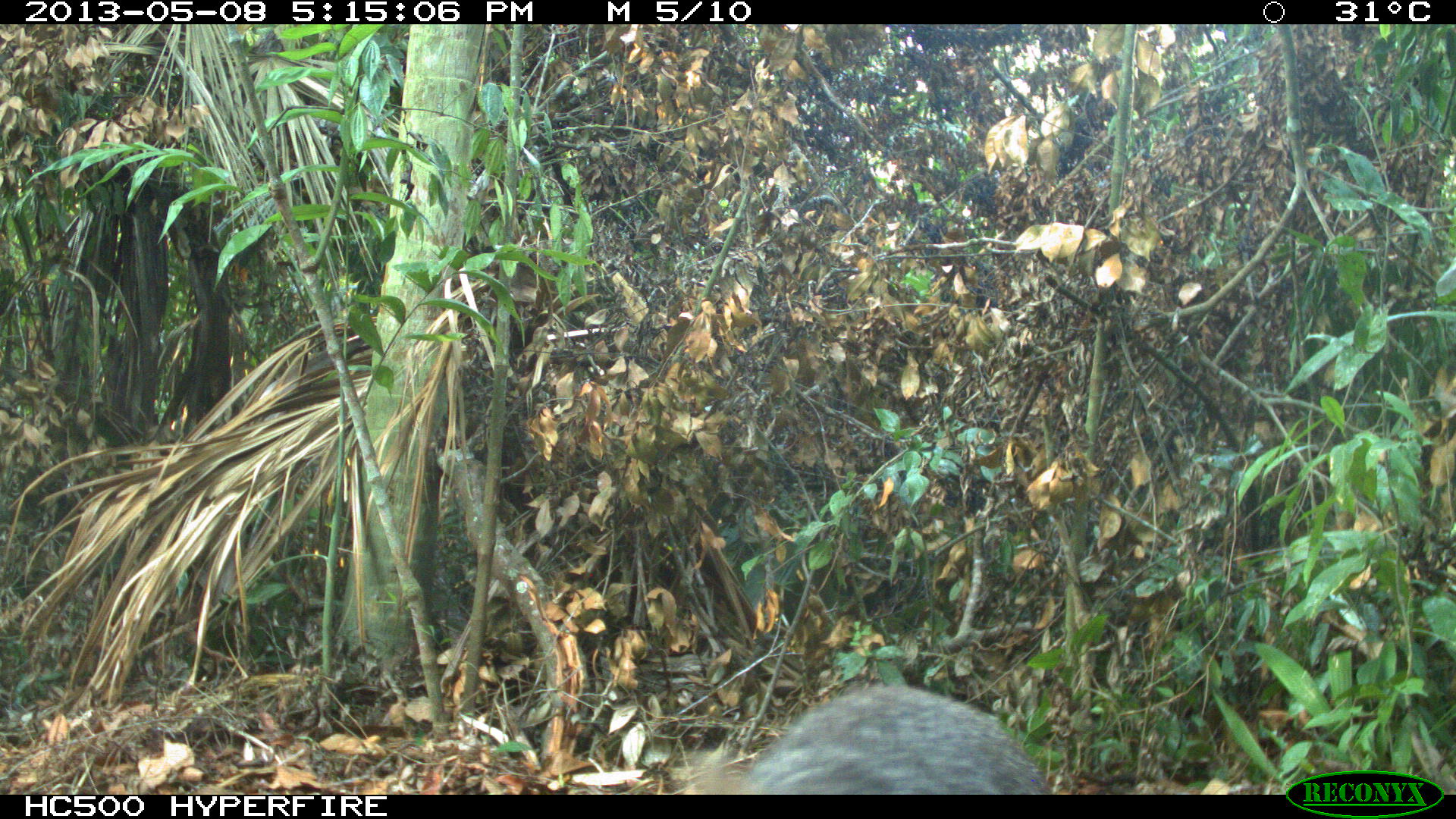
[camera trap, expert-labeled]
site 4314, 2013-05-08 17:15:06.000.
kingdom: Animalia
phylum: Chordata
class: Mammalia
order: Carnivora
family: Canidae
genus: Urocyon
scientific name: Urocyon cinereoargenteus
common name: gray fox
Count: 1.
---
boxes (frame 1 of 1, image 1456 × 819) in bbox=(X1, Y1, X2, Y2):
urocyon cinereoargenteus: bbox=(683, 681, 1049, 795)